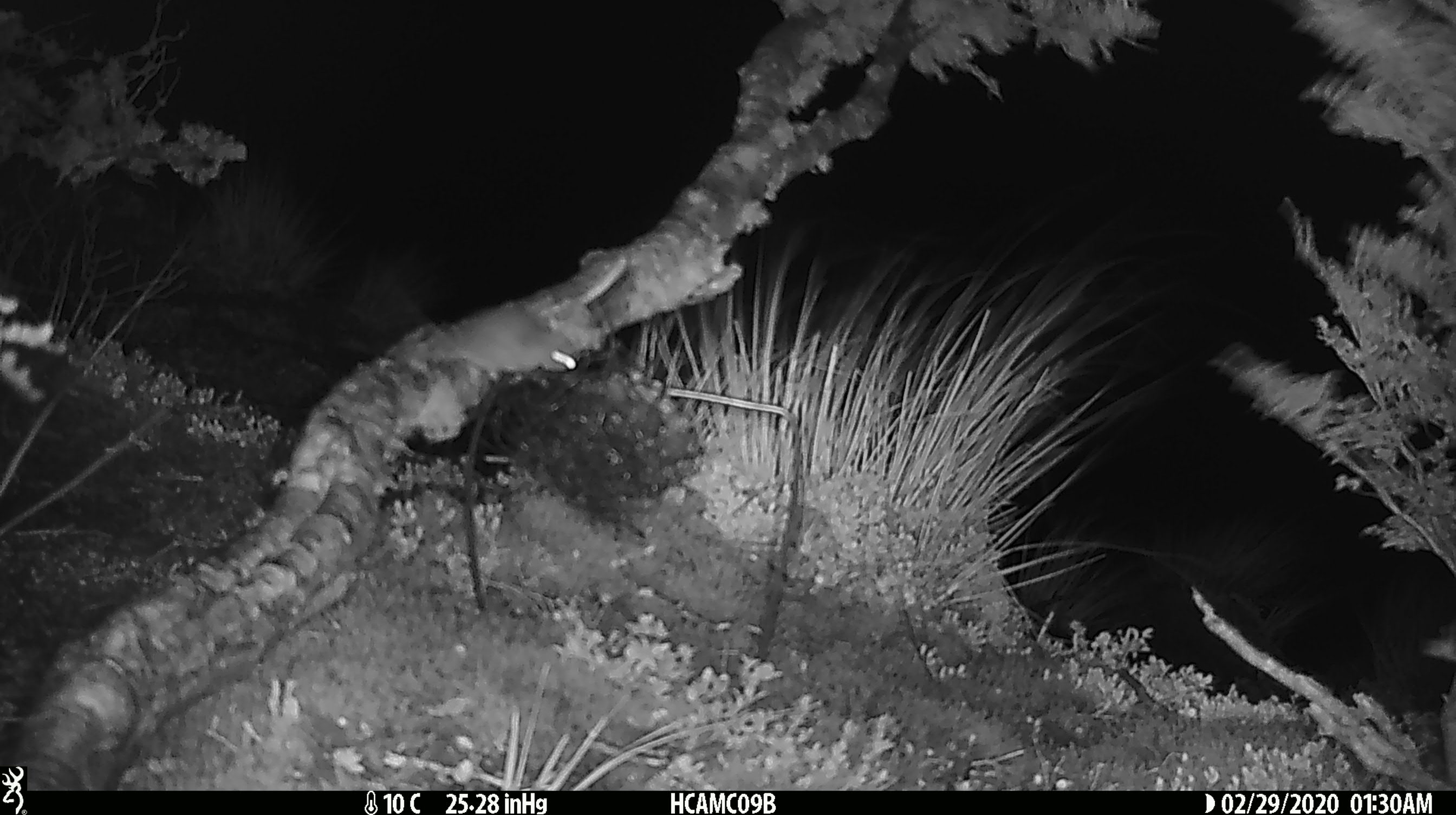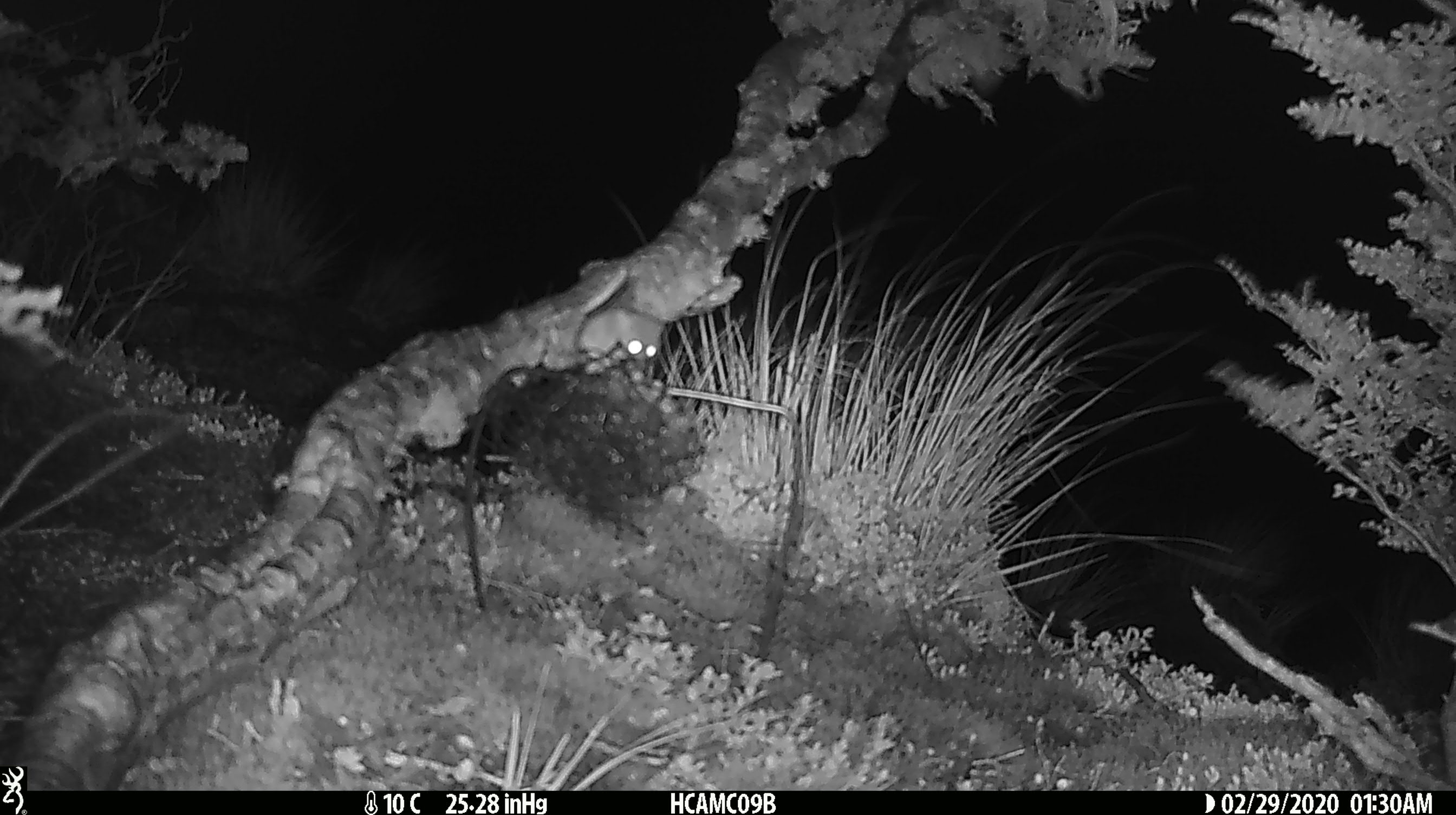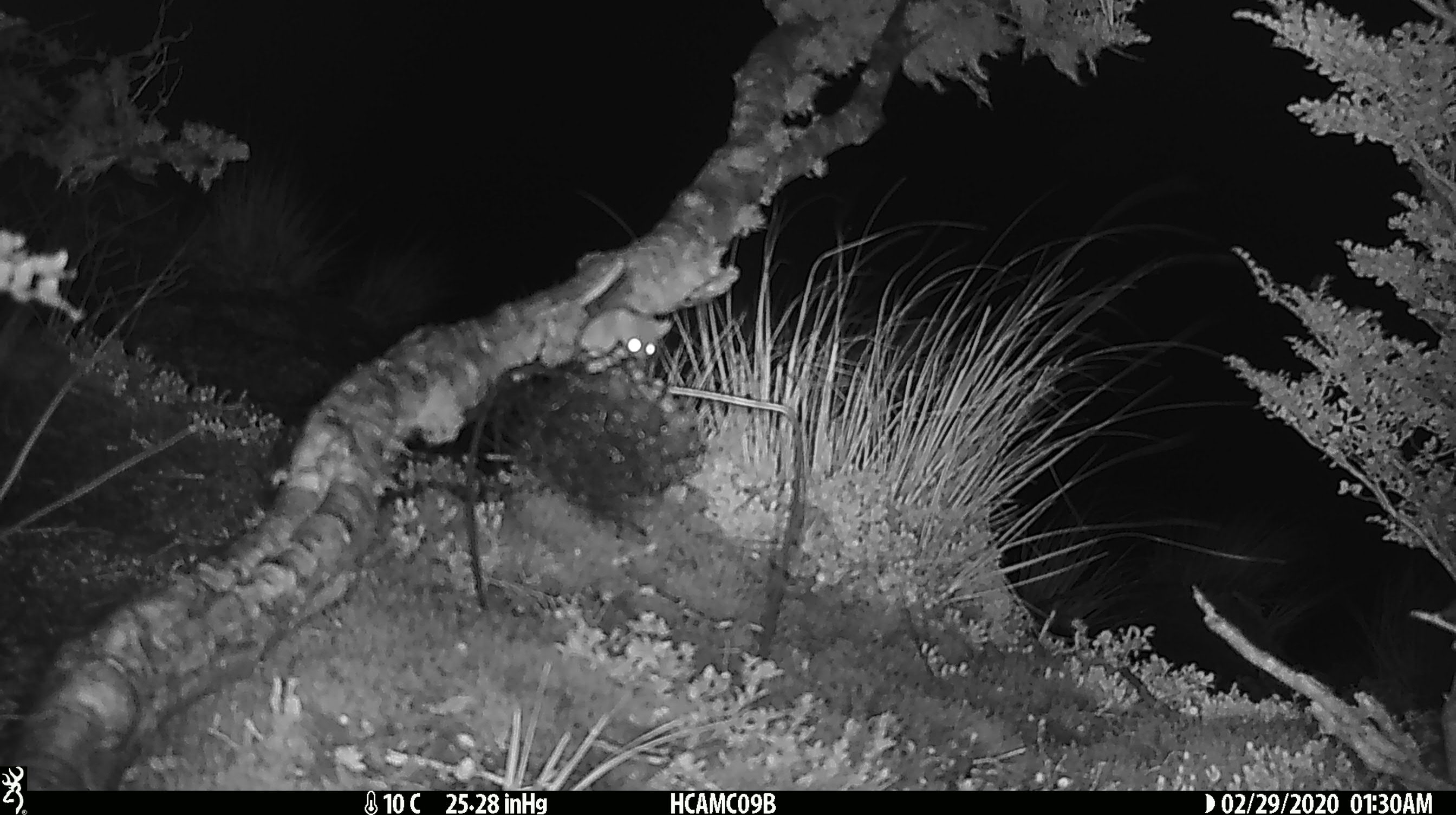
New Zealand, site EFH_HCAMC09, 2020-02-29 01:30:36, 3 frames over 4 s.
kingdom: Animalia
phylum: Chordata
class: Mammalia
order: Rodentia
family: Muridae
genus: Mus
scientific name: Mus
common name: mouse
Mouse (Mus).